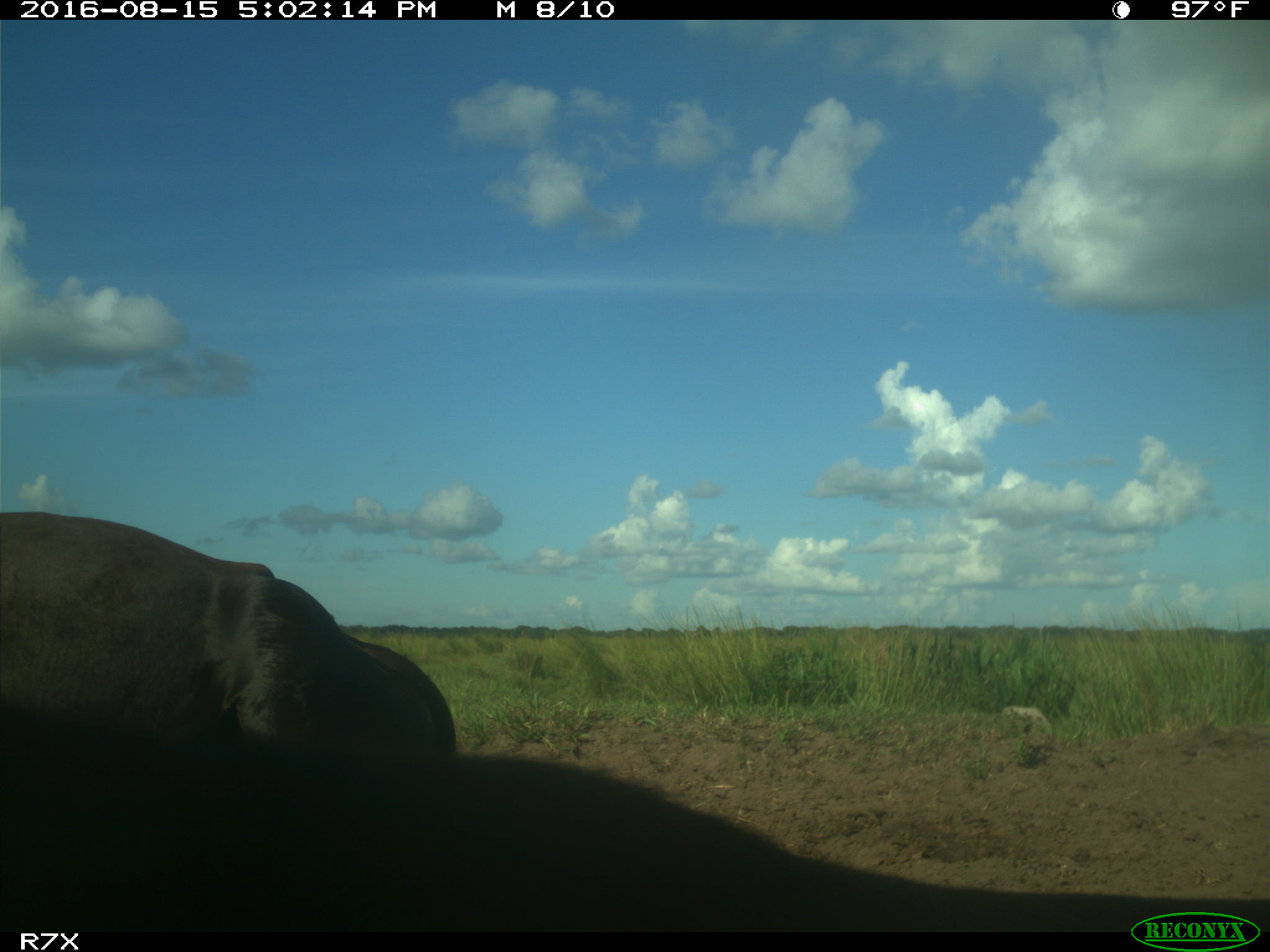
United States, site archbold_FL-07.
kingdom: Animalia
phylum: Chordata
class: Mammalia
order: Artiodactyla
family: Bovidae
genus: Bos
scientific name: Bos taurus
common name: domestic cow